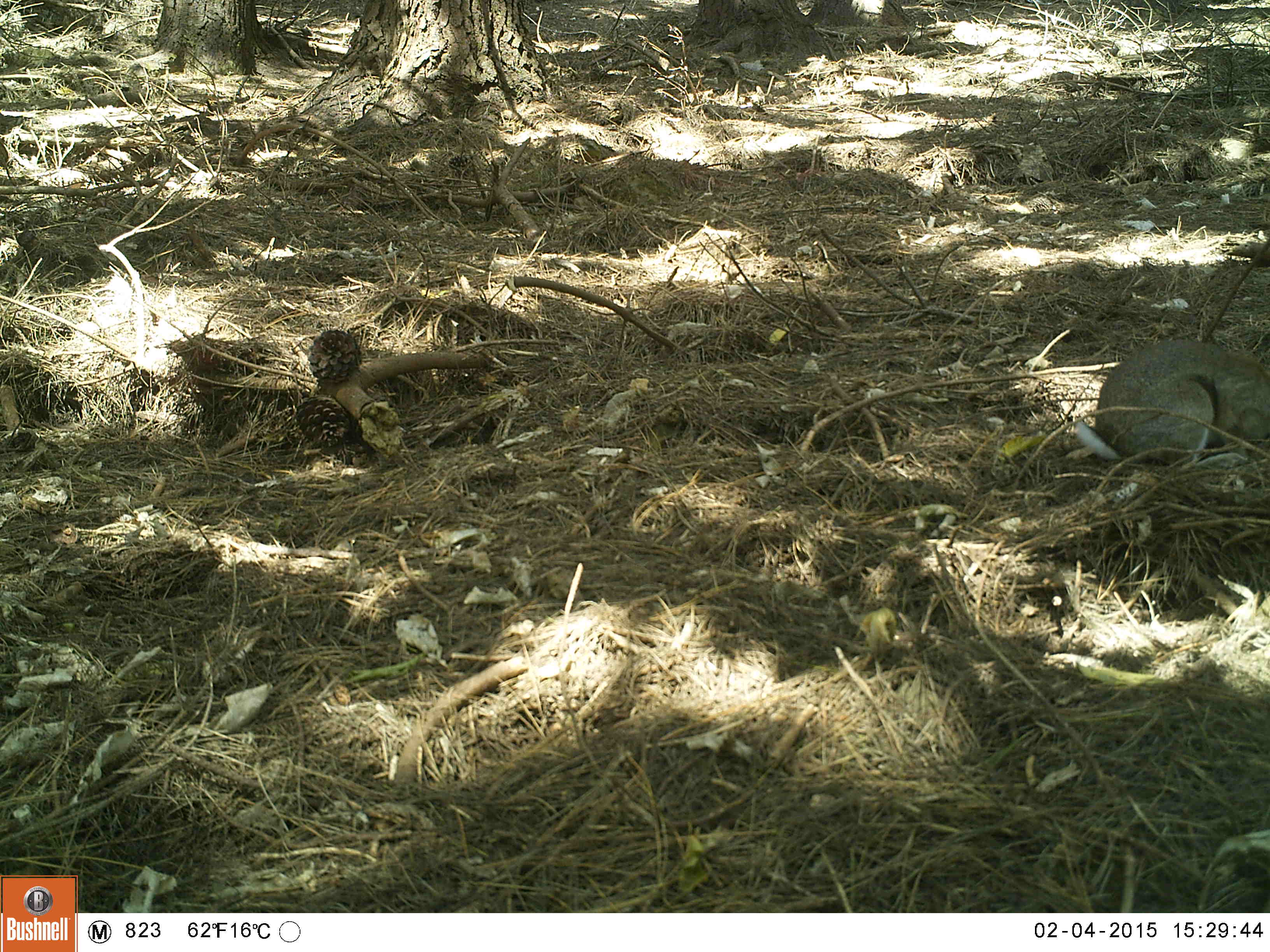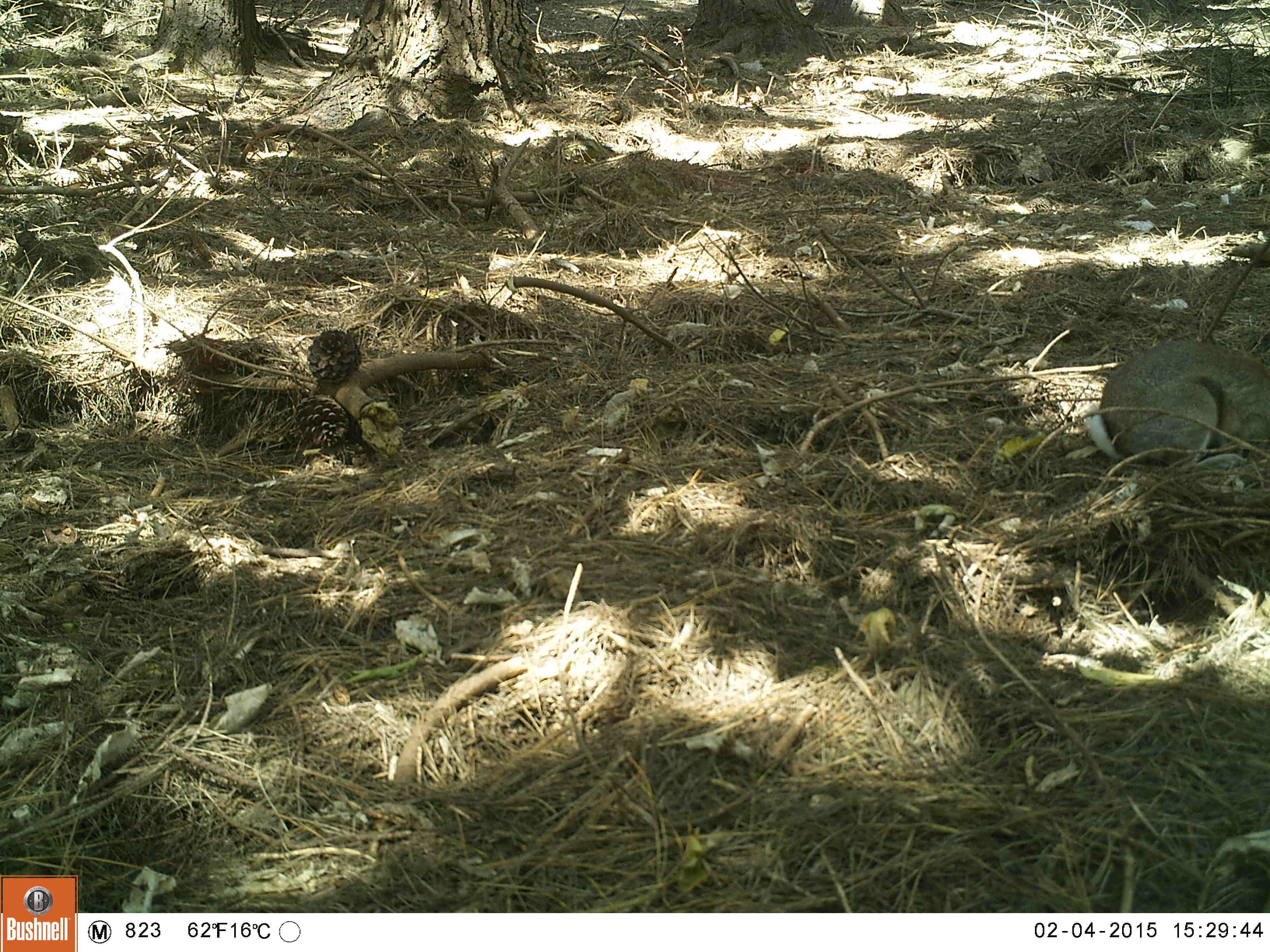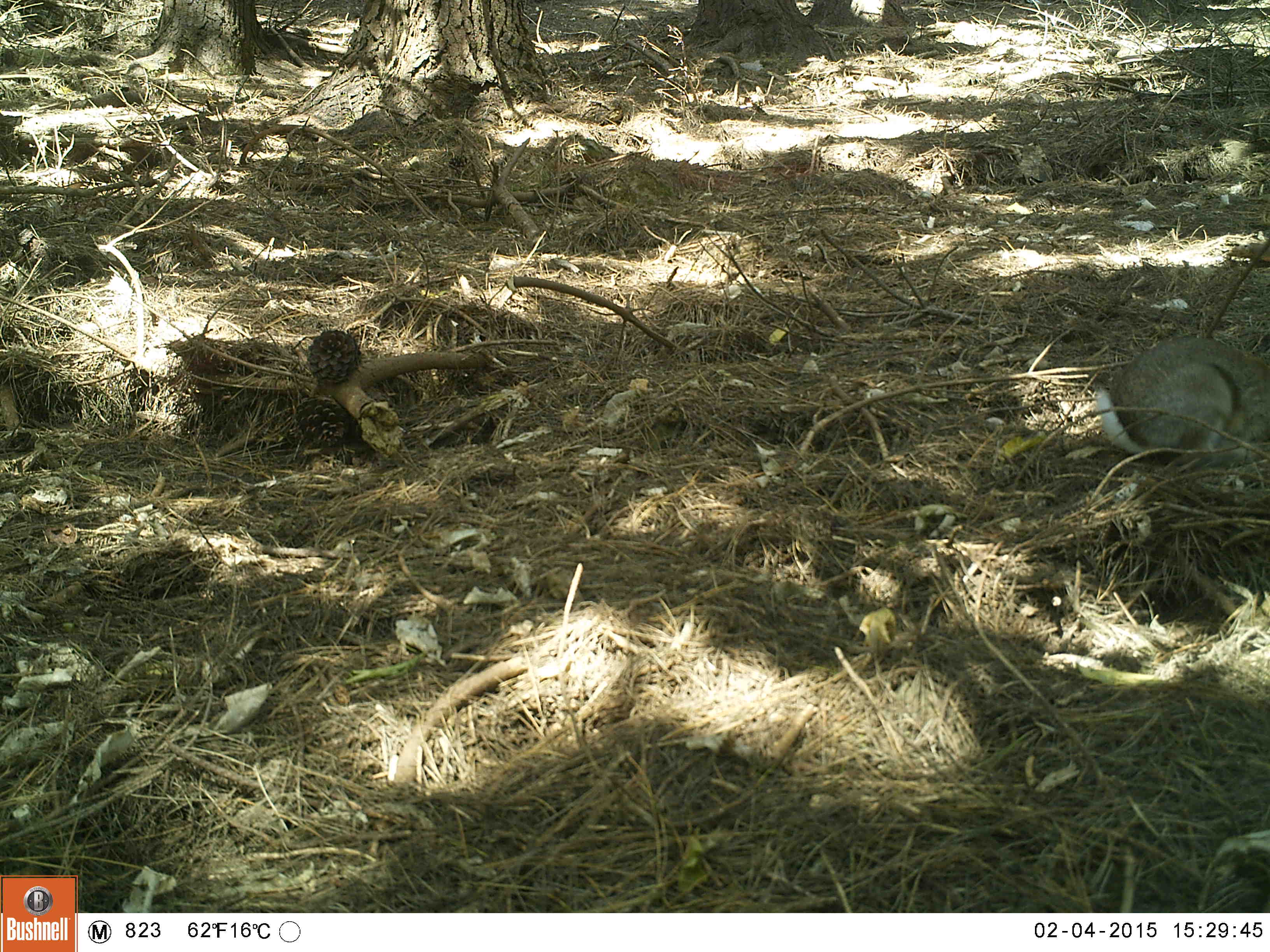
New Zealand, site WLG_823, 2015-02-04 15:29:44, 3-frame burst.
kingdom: Animalia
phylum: Chordata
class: Mammalia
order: Lagomorpha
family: Leporidae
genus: Oryctolagus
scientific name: Oryctolagus cuniculus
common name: european rabbit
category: rabbit